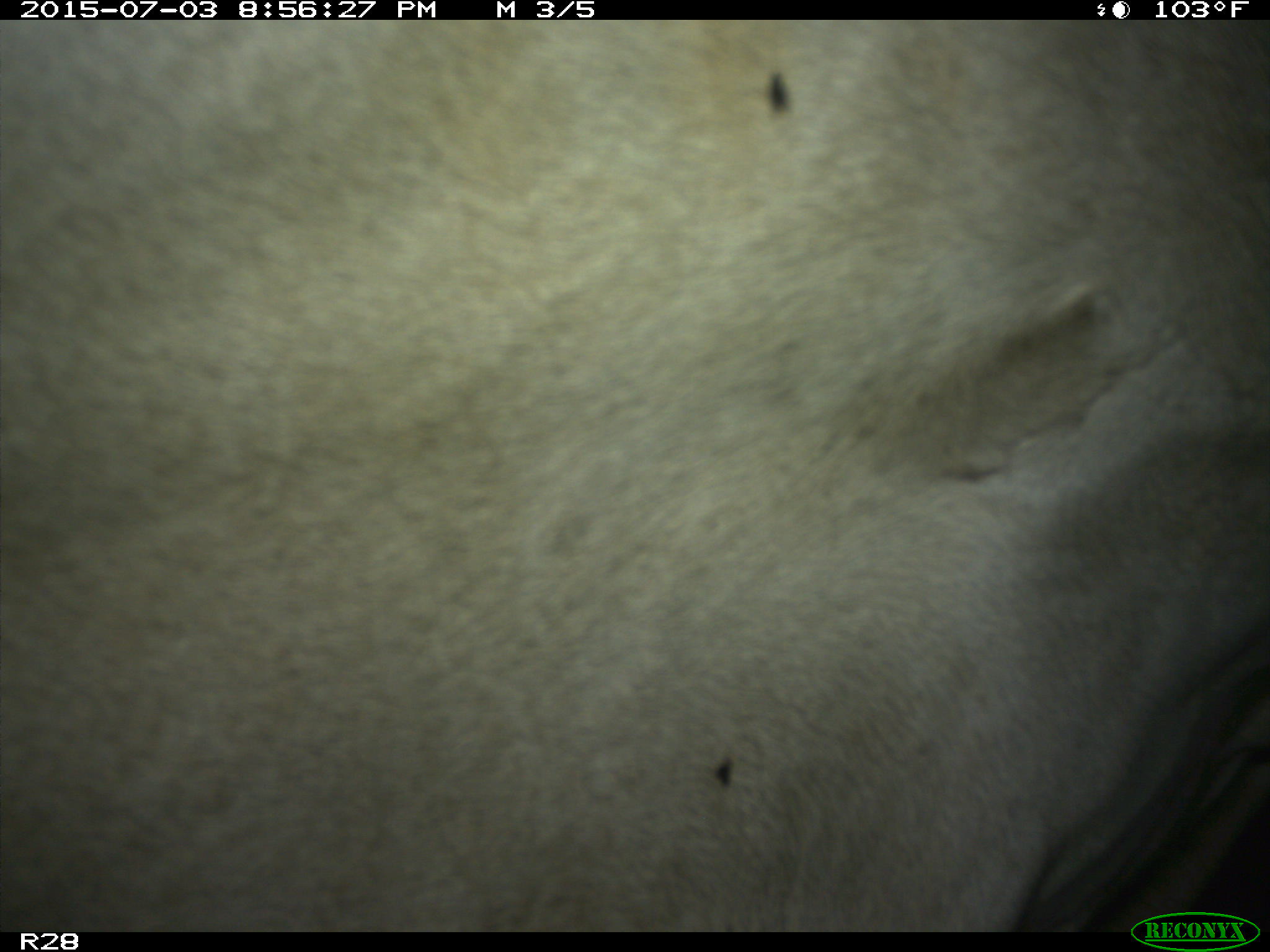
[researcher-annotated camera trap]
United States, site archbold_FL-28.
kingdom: Animalia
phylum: Chordata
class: Mammalia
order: Artiodactyla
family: Bovidae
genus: Bos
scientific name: Bos taurus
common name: domestic cow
Bos taurus (domestic cow).